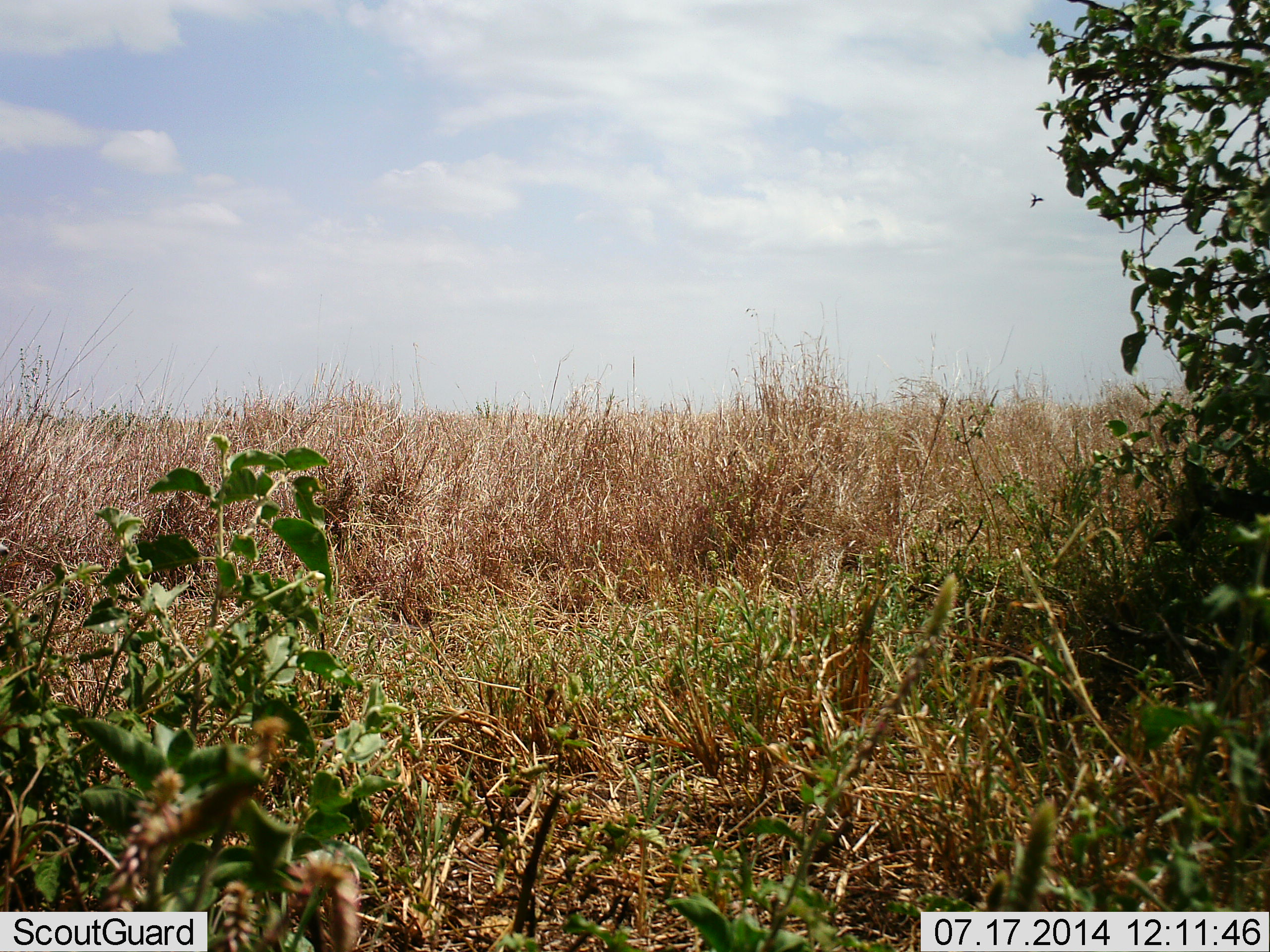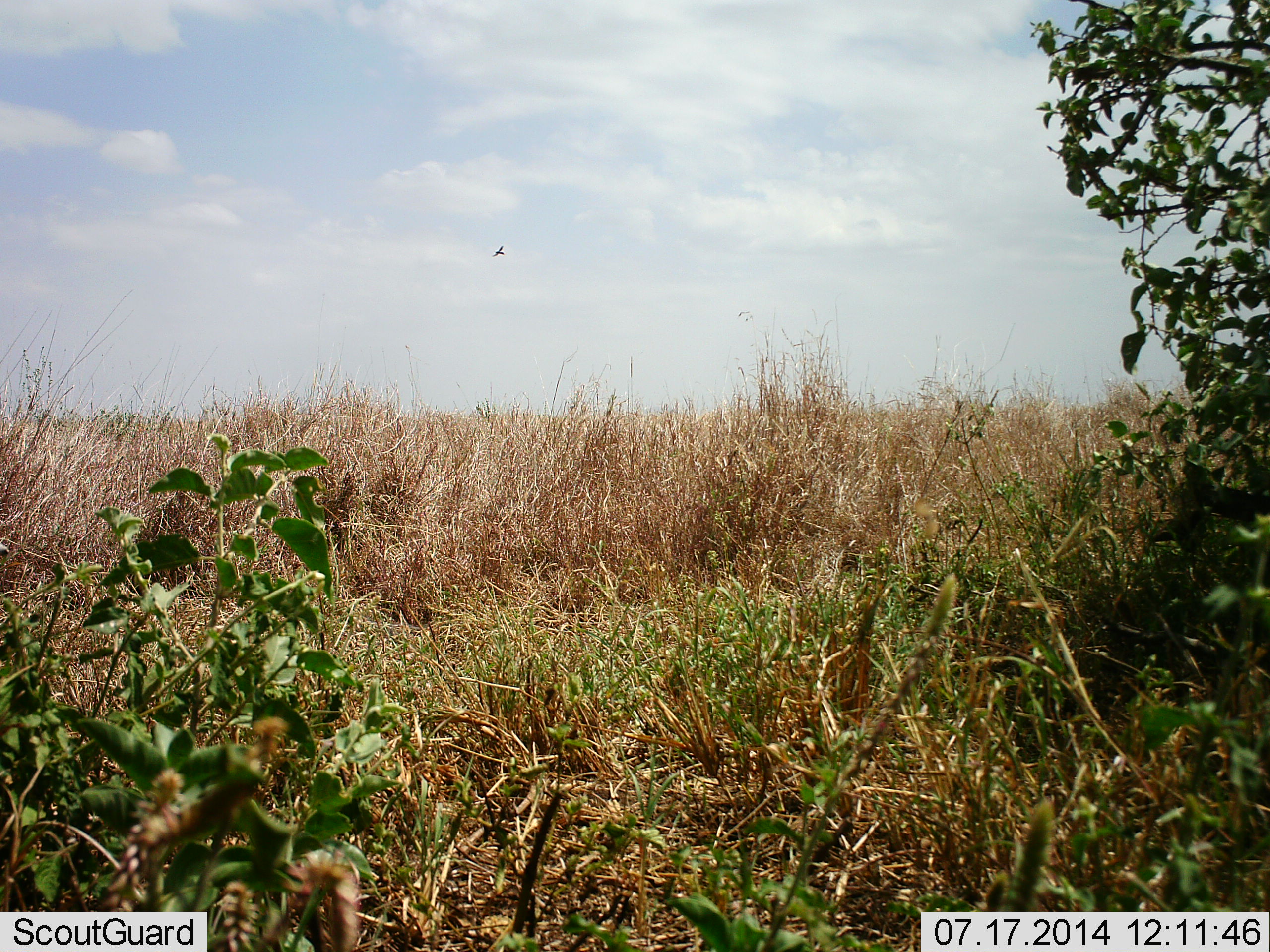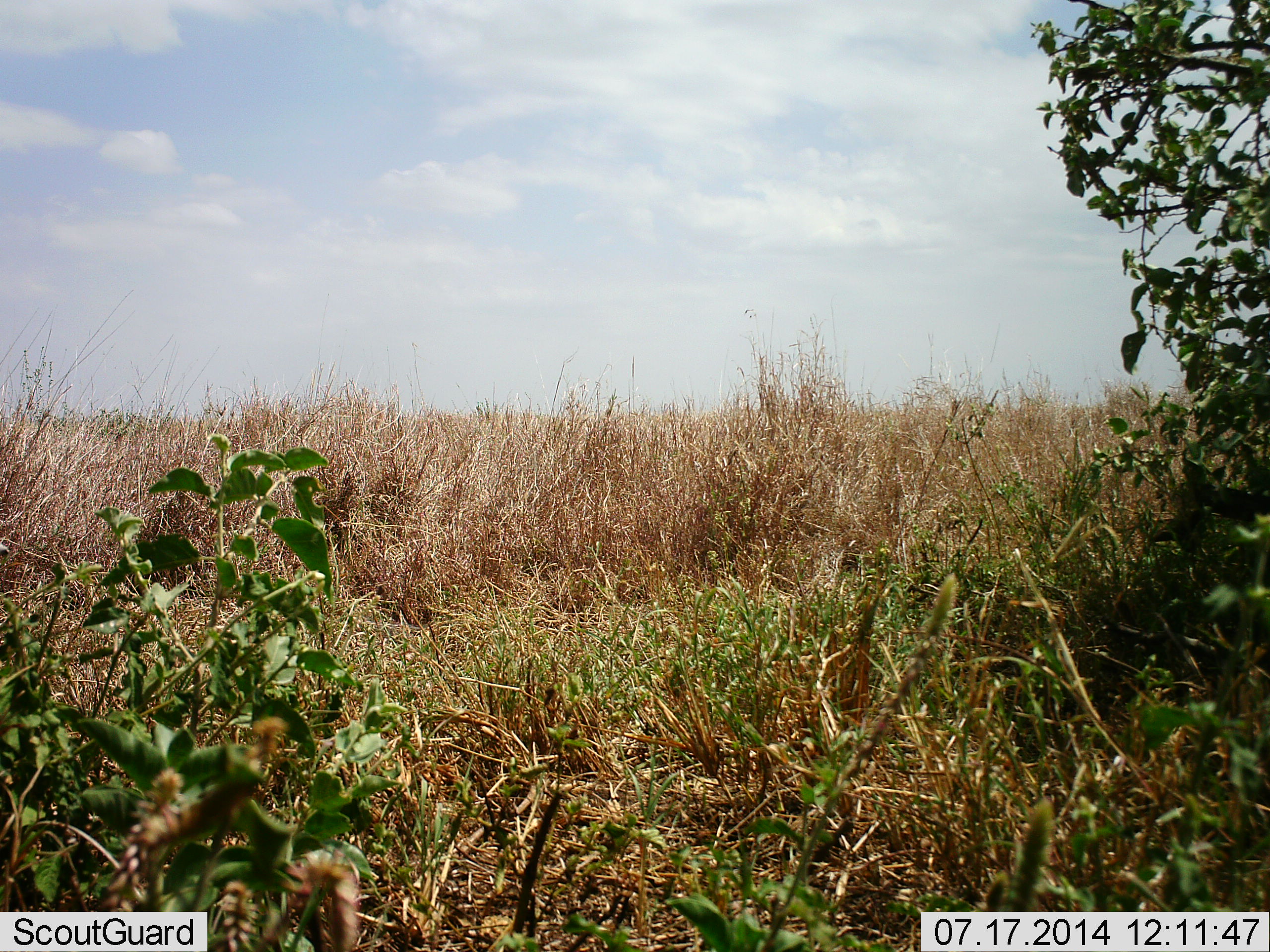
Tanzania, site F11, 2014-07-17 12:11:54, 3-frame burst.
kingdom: Animalia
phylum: Chordata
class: Aves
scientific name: Aves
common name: bird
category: otherbird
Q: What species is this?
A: Otherbird (bird) (Aves).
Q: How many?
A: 1.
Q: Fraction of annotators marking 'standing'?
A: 0%.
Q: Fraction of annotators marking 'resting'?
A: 0%.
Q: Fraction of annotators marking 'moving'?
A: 100%.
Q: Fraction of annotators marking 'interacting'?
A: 0%.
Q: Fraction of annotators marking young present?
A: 0%.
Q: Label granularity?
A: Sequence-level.